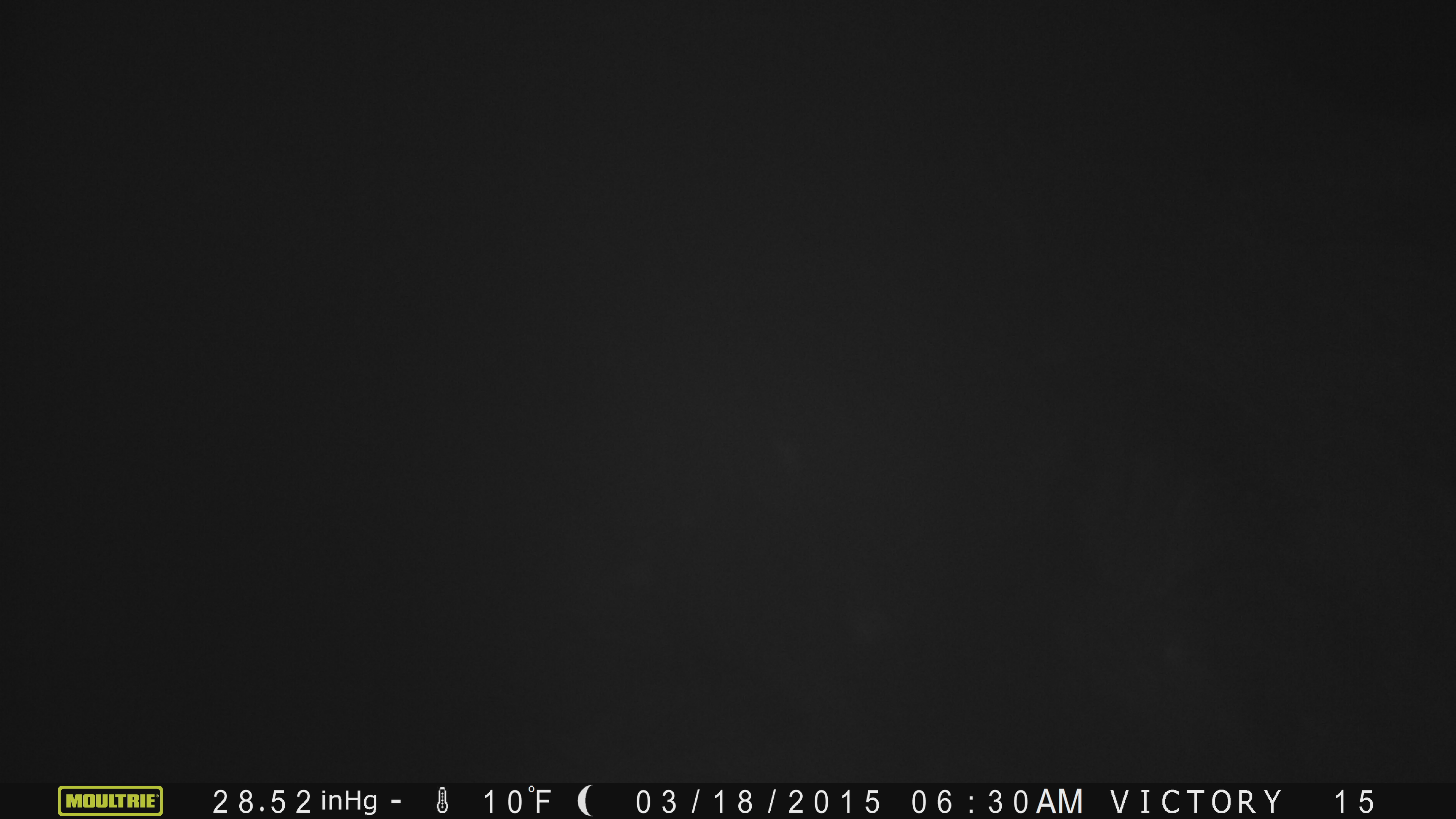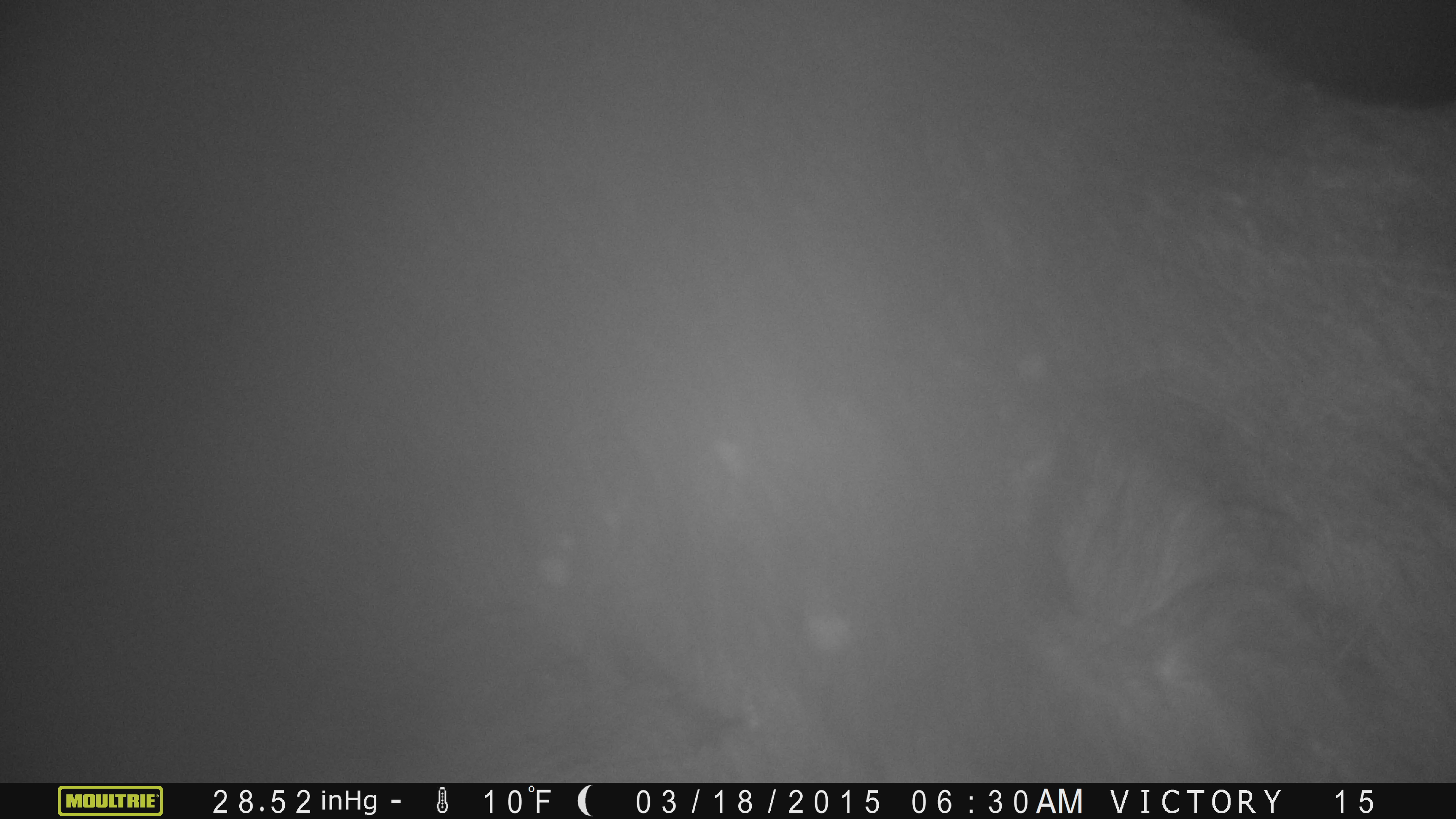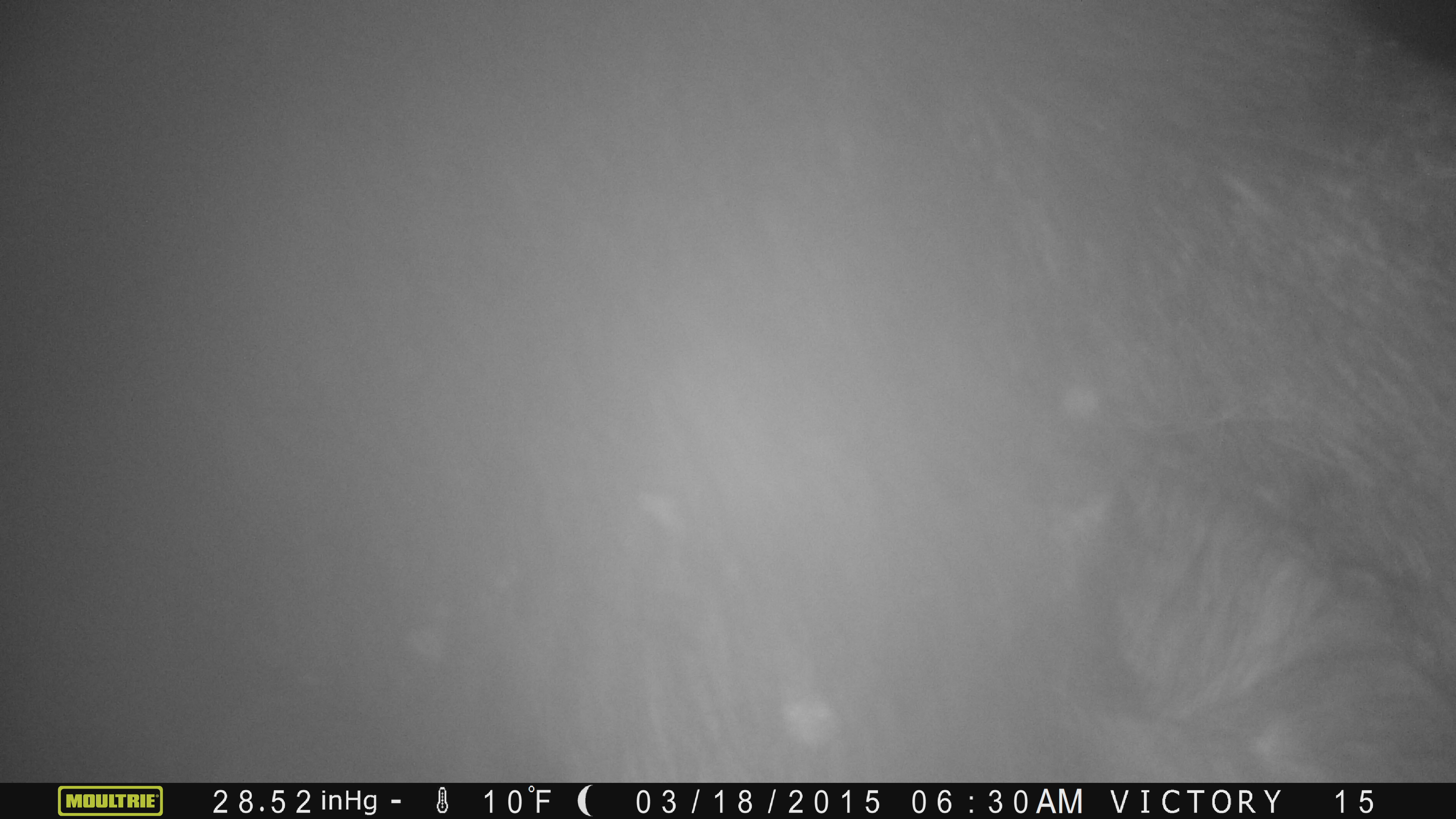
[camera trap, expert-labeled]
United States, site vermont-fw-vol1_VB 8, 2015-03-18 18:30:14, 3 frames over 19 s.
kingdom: Animalia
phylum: Chordata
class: Mammalia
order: Artiodactyla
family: Cervidae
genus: Alces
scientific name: Alces alces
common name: moose